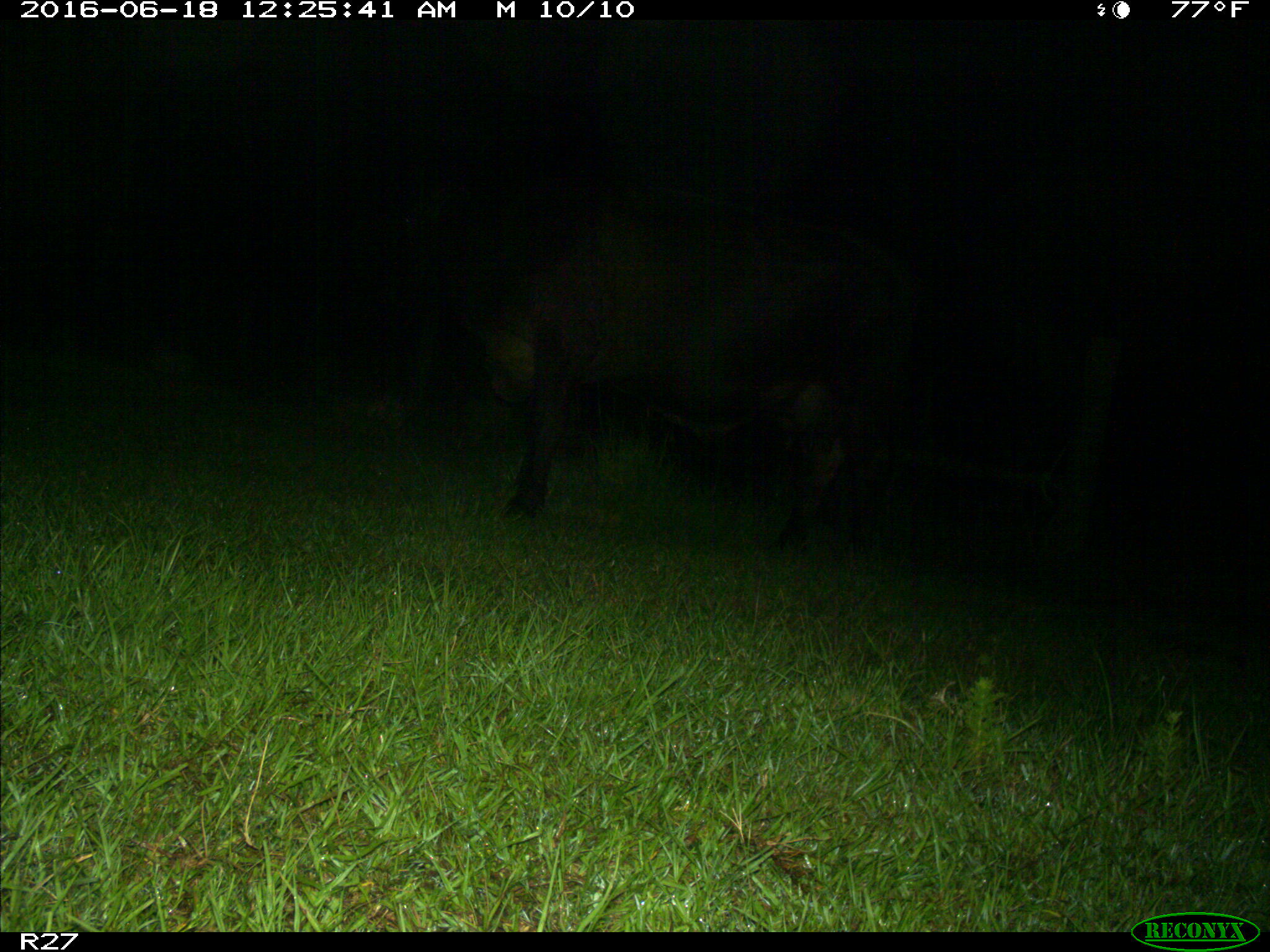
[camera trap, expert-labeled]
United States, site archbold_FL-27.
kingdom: Animalia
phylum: Chordata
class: Mammalia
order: Artiodactyla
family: Bovidae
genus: Bos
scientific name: Bos taurus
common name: domestic cow